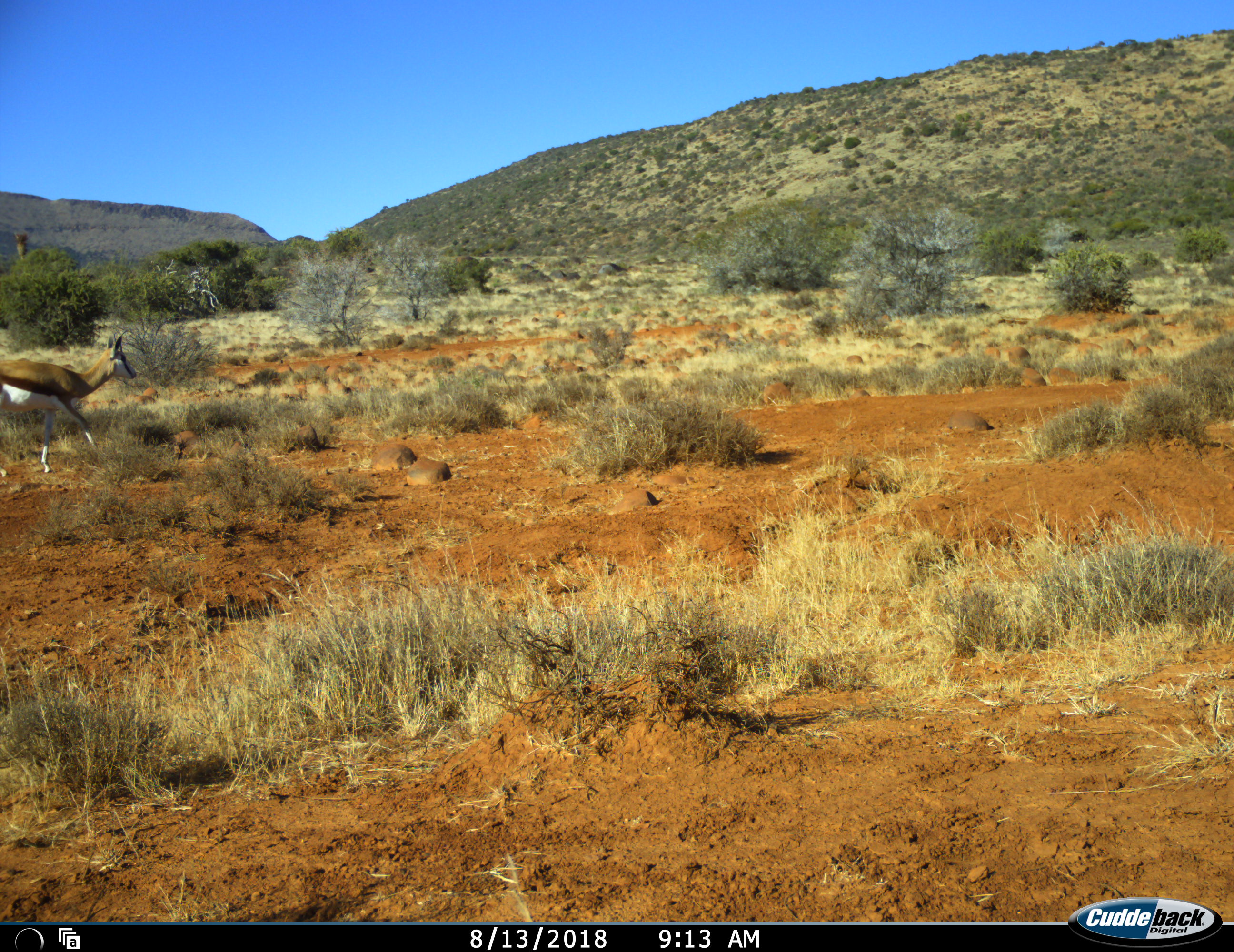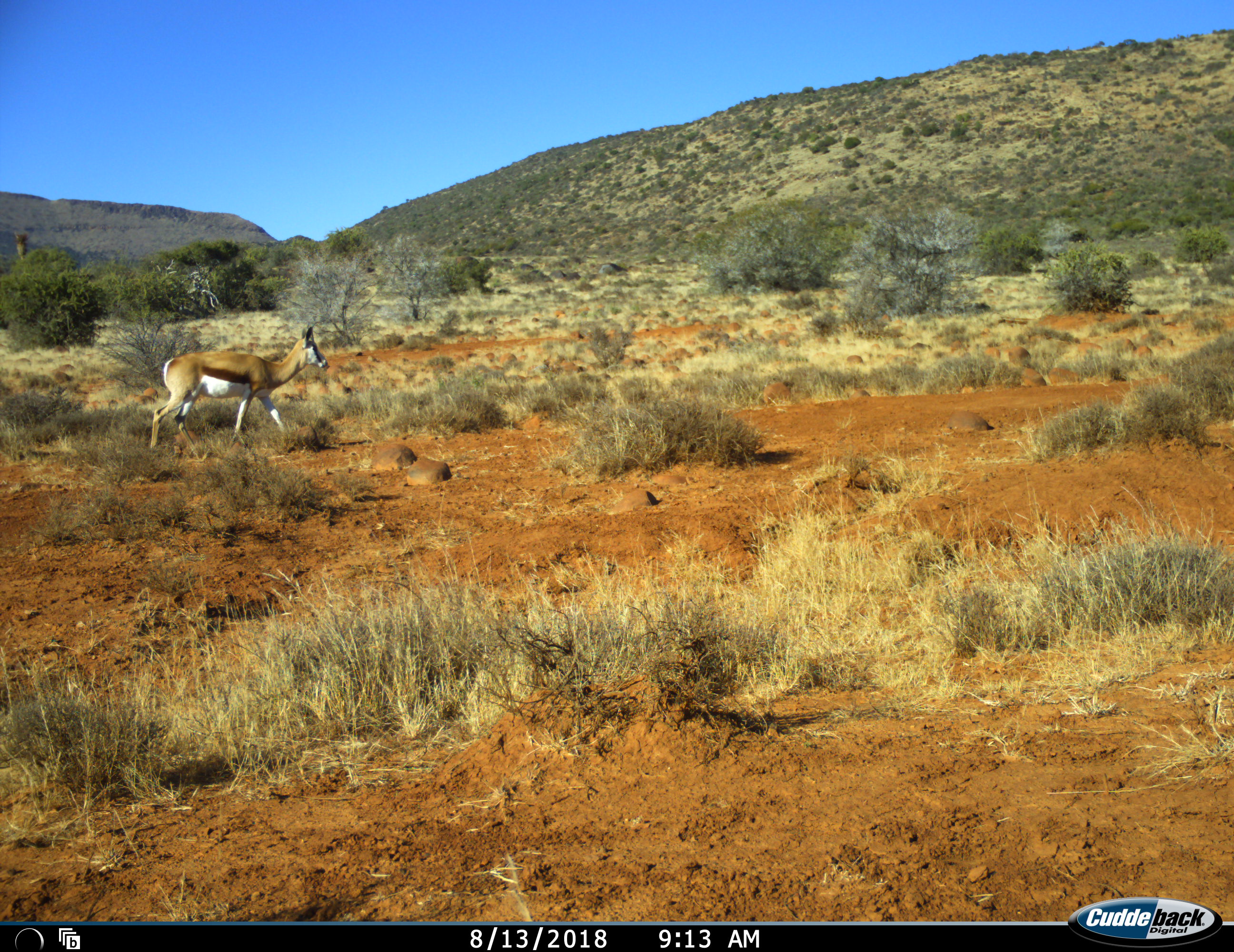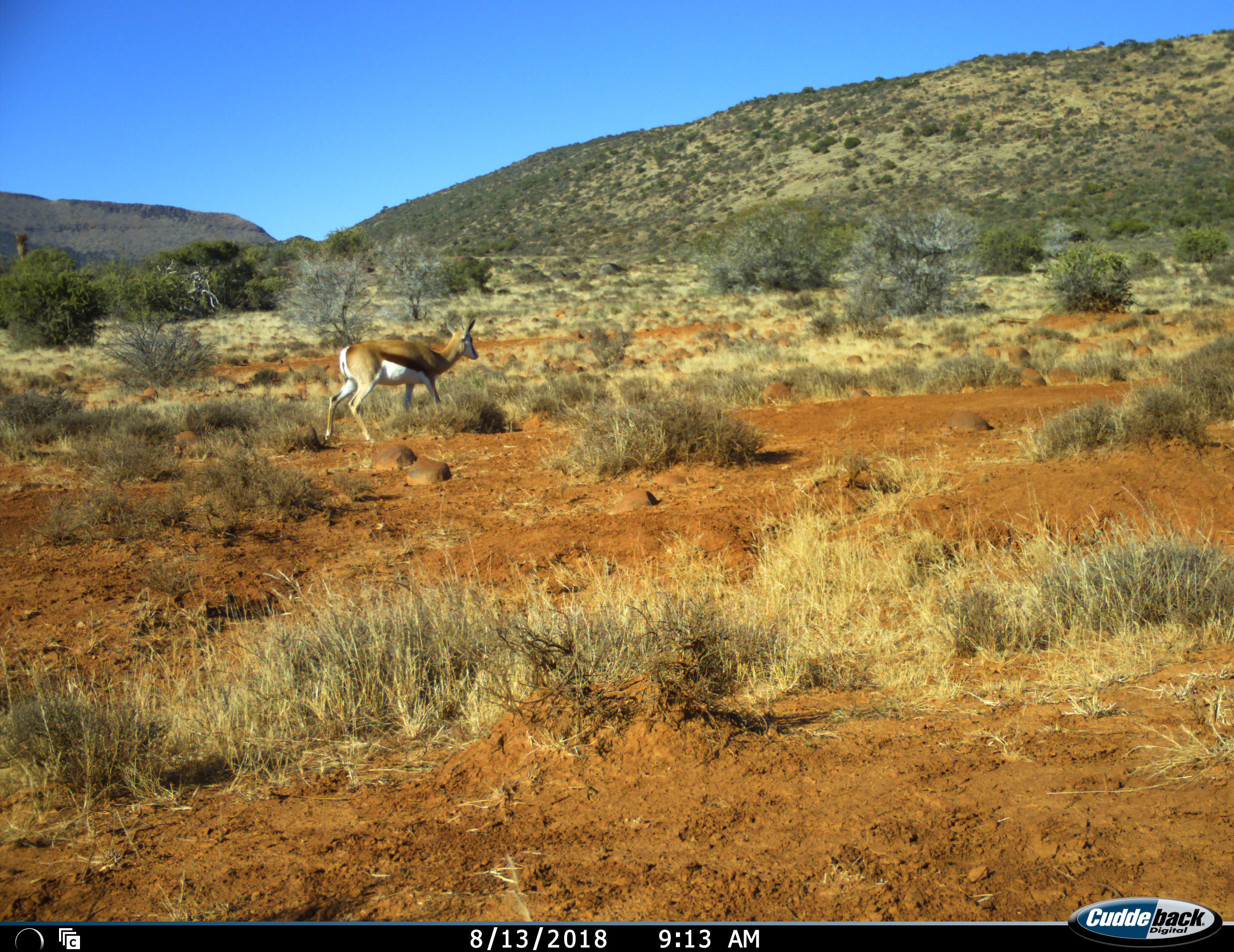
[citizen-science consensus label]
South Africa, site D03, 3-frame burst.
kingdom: Animalia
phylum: Chordata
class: Mammalia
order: Artiodactyla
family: Bovidae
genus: Antidorcas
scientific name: Antidorcas marsupialis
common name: springbok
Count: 1.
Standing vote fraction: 10%.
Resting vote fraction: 0%.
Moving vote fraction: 100%.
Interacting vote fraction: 0%.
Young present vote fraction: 0%.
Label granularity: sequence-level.